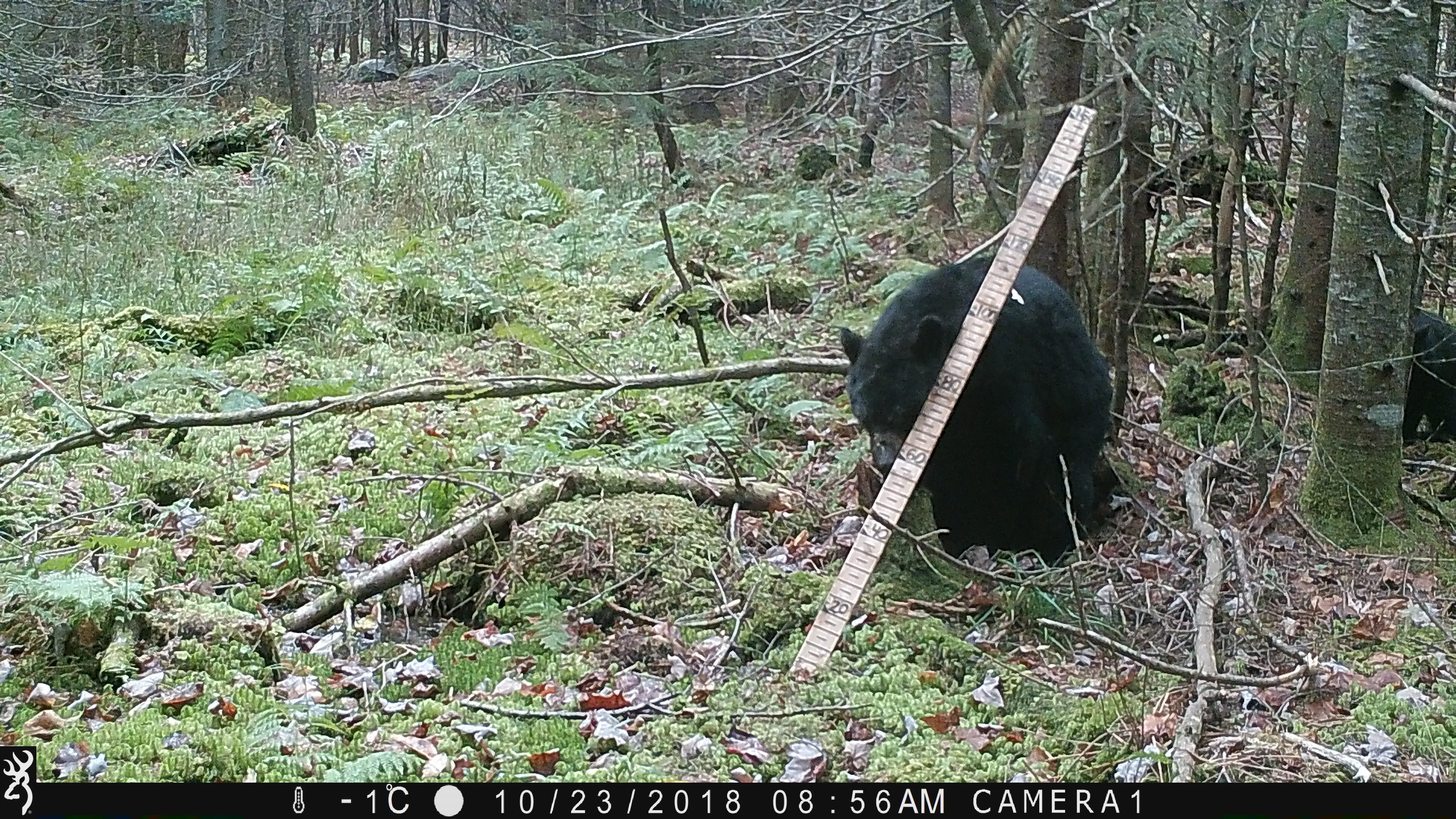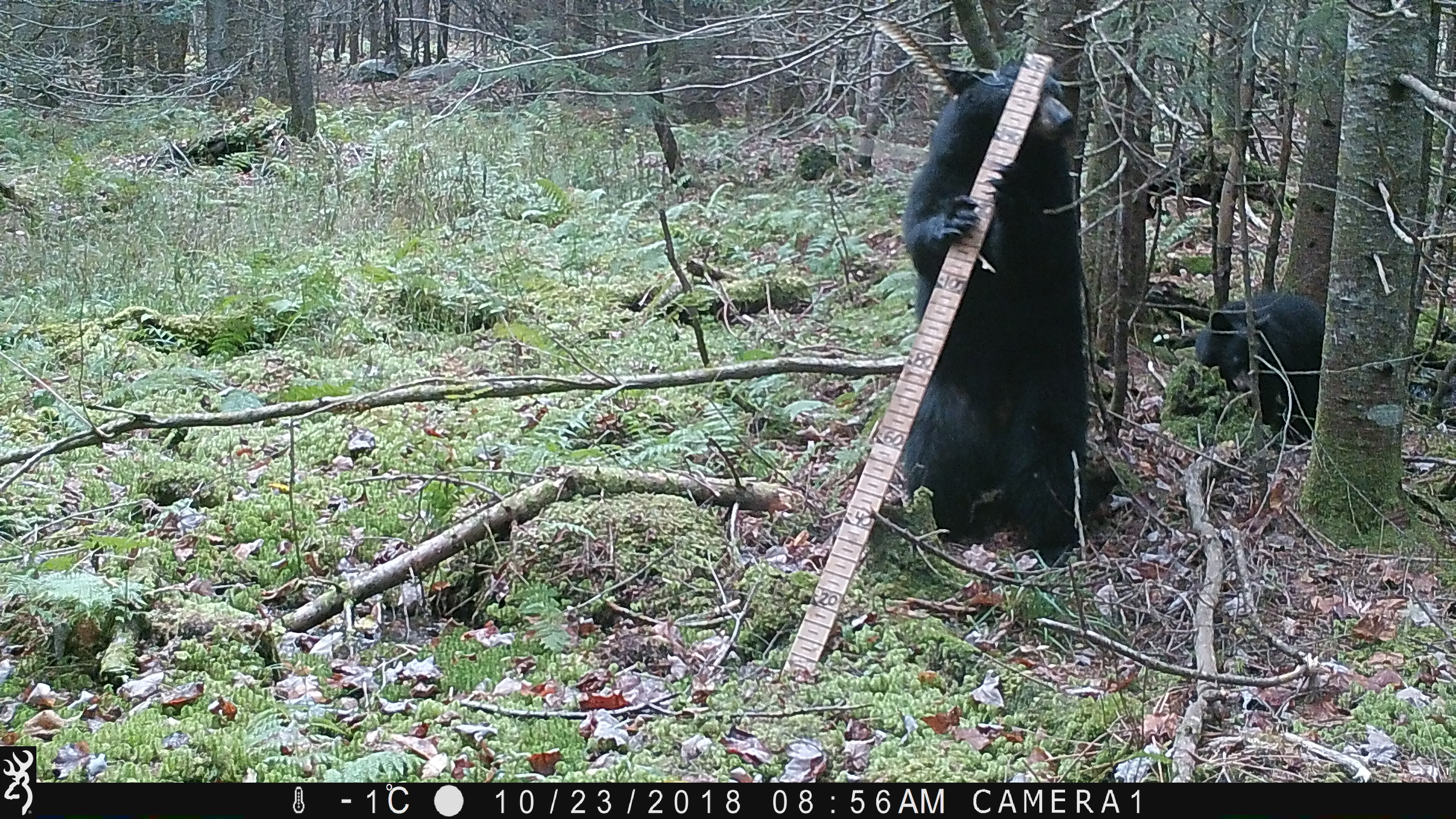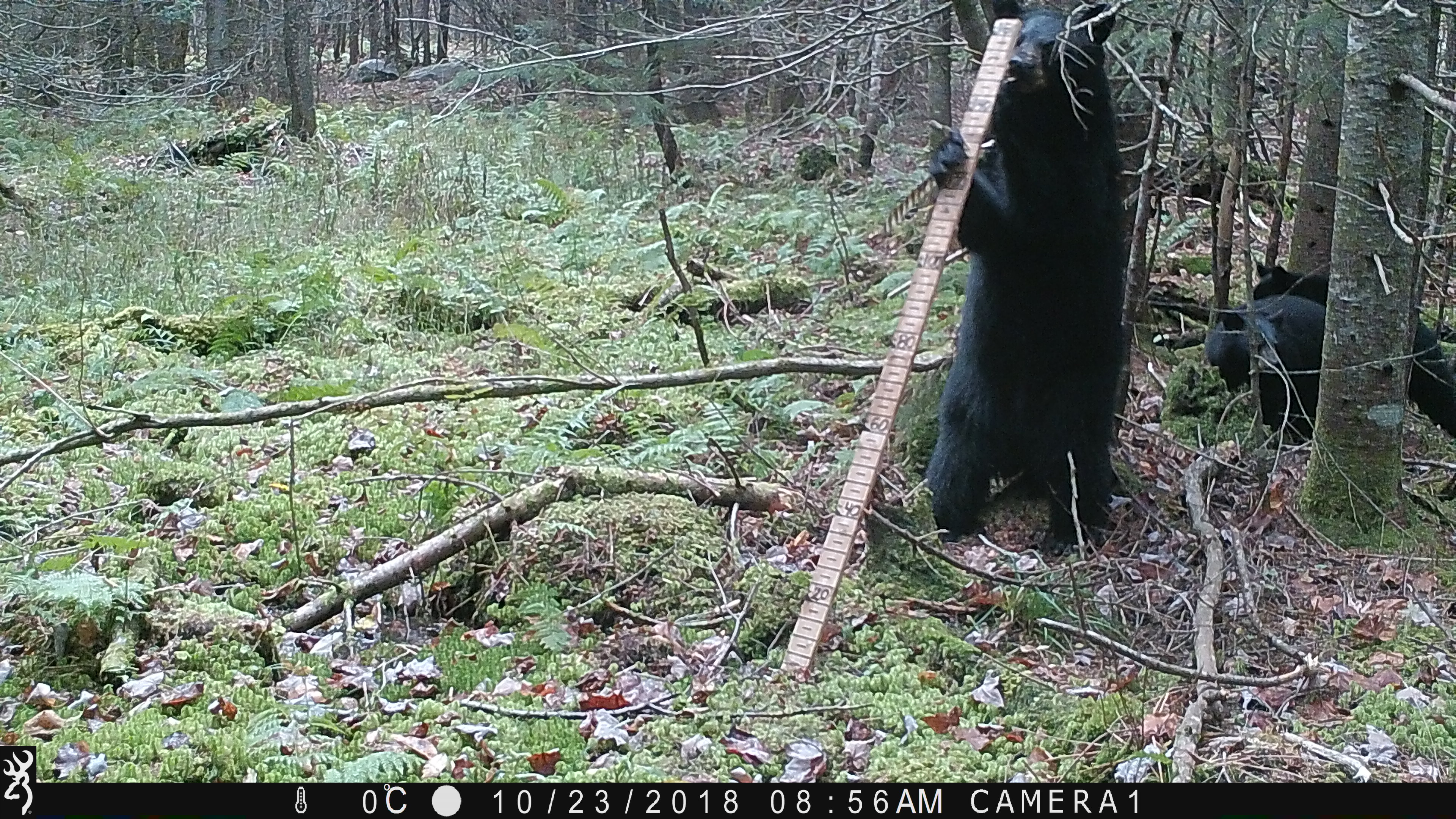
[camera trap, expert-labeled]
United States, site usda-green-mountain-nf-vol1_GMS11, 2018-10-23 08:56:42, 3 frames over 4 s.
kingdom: Animalia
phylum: Chordata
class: Mammalia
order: Carnivora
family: Ursidae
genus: Ursus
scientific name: Ursus americanus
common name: black bear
Black bear (Ursus americanus).